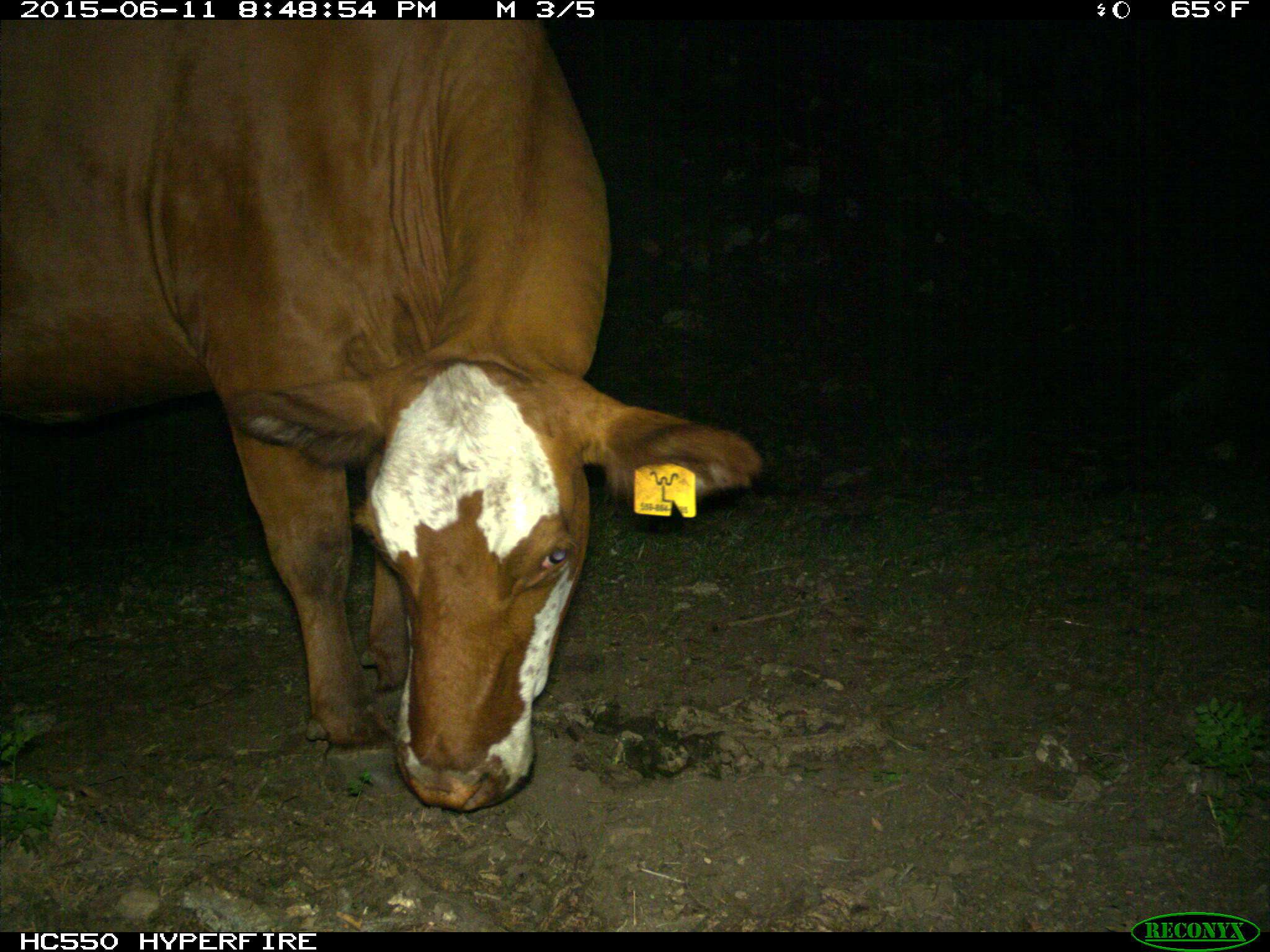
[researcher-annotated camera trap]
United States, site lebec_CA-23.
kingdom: Animalia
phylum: Chordata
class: Mammalia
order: Artiodactyla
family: Bovidae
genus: Bos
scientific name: Bos taurus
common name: domestic cow